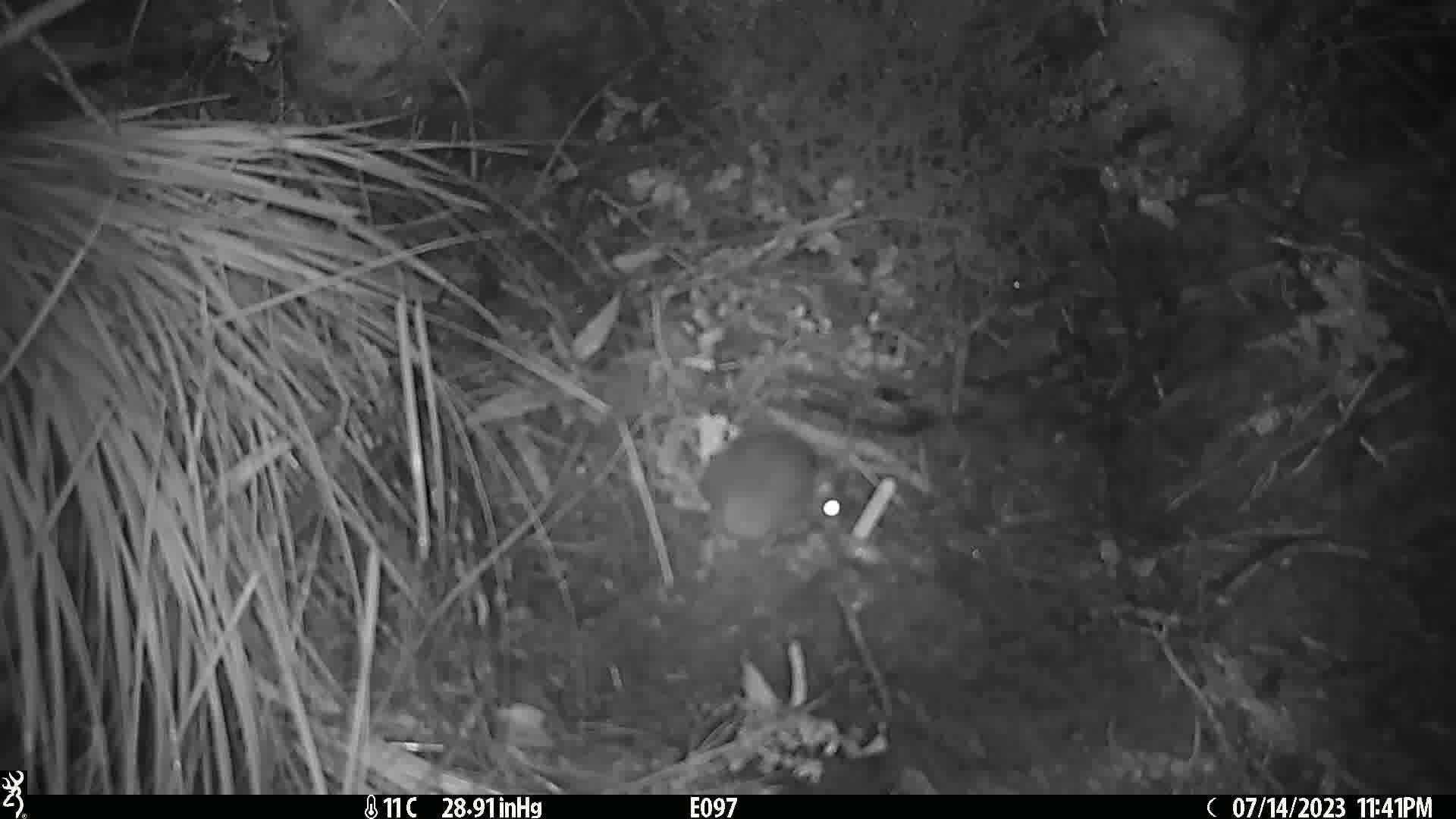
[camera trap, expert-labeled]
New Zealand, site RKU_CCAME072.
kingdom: Animalia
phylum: Chordata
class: Mammalia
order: Rodentia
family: Muridae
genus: Rattus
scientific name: Rattus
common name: rat